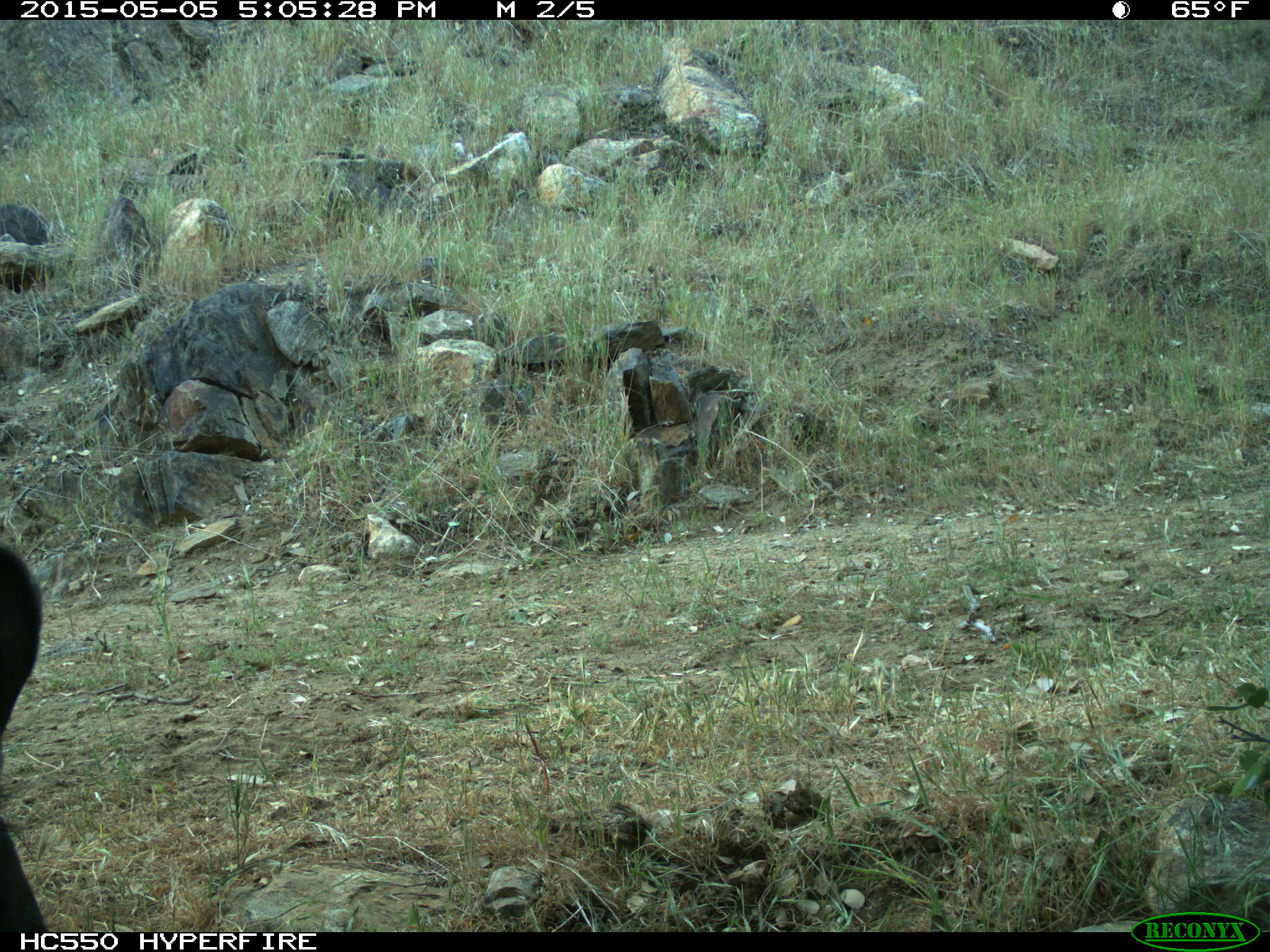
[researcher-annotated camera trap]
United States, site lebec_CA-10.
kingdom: Animalia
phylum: Chordata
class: Mammalia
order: Artiodactyla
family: Bovidae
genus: Bos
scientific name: Bos taurus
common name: domestic cow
Bos taurus (domestic cow).